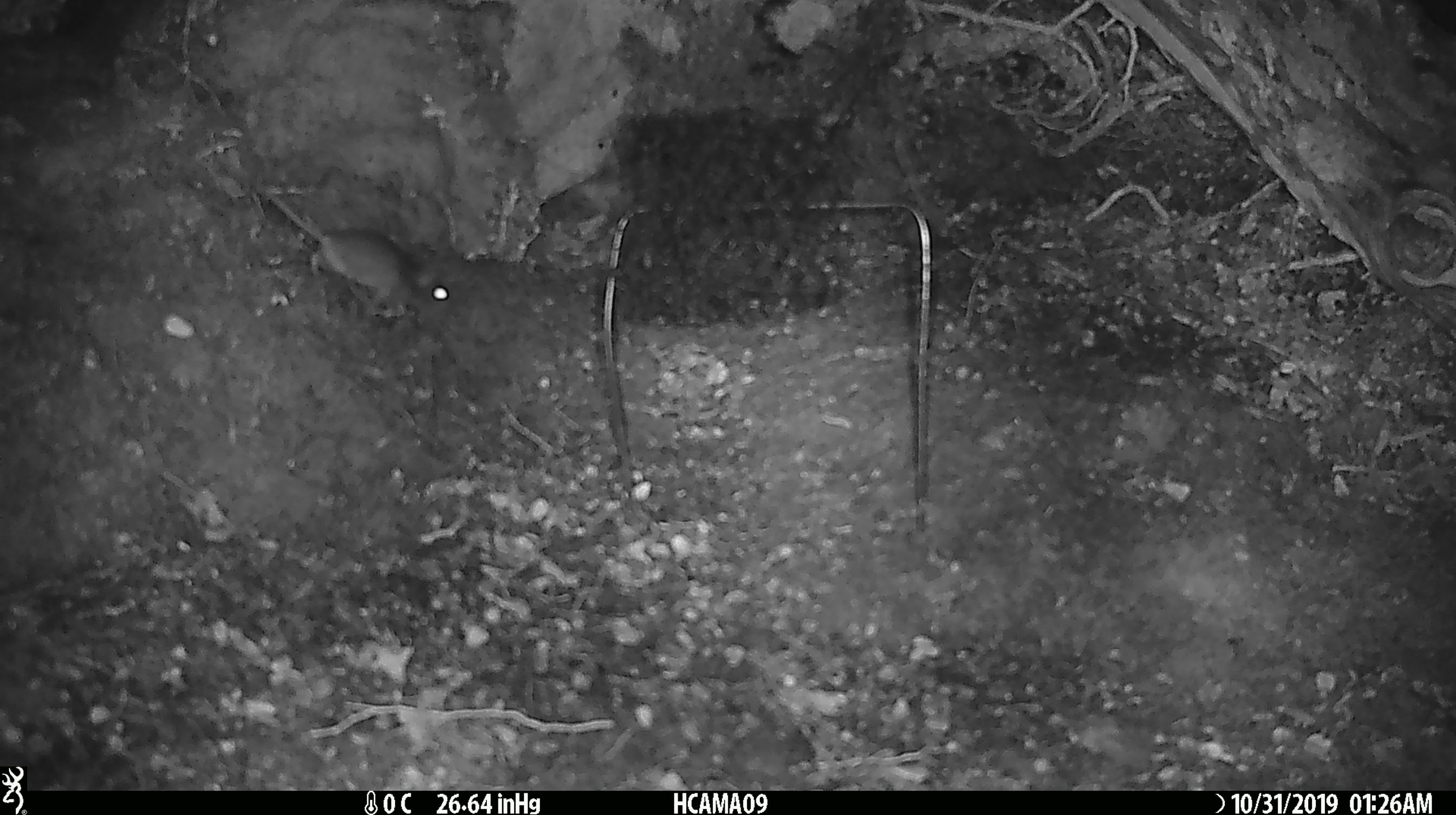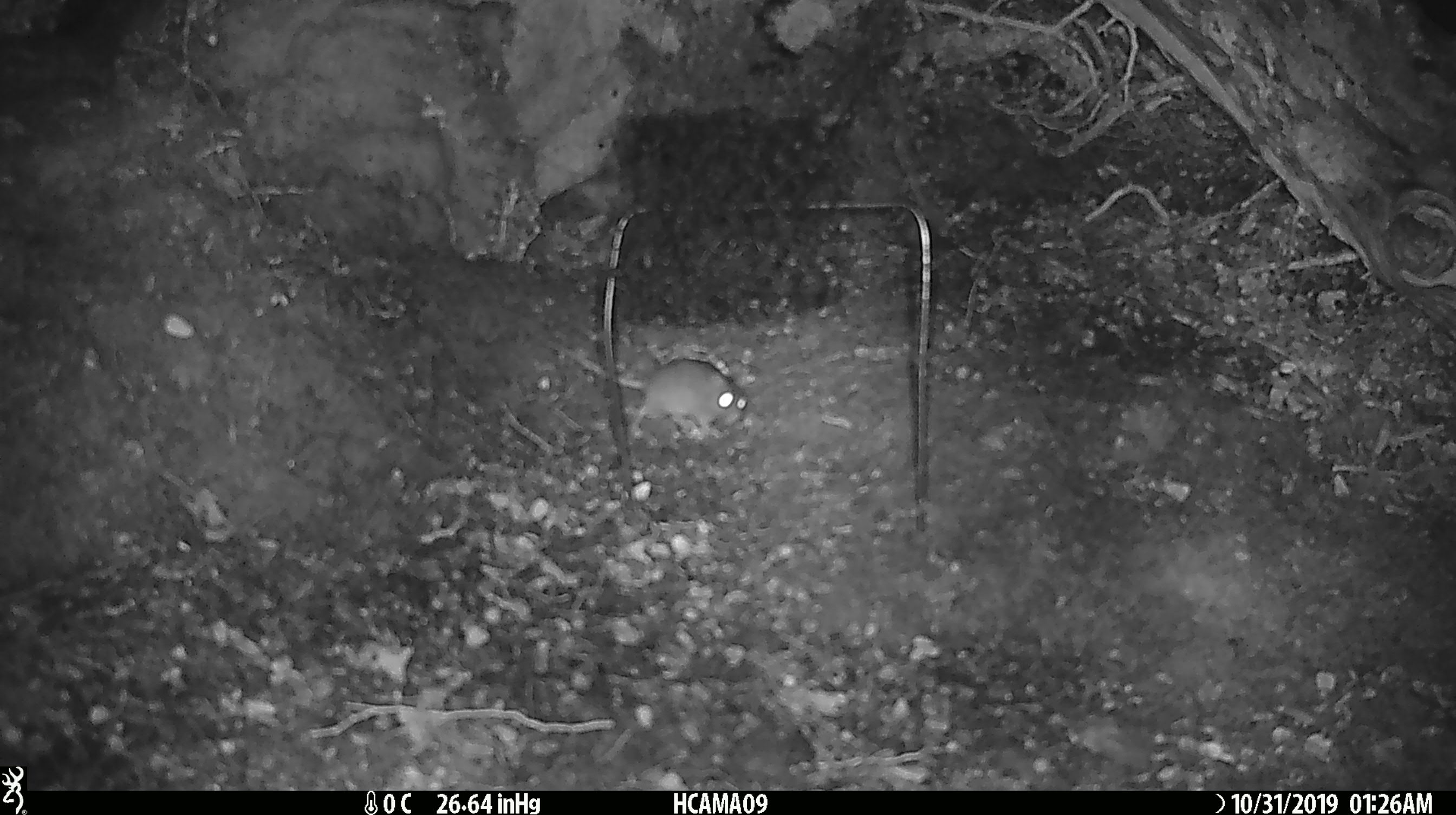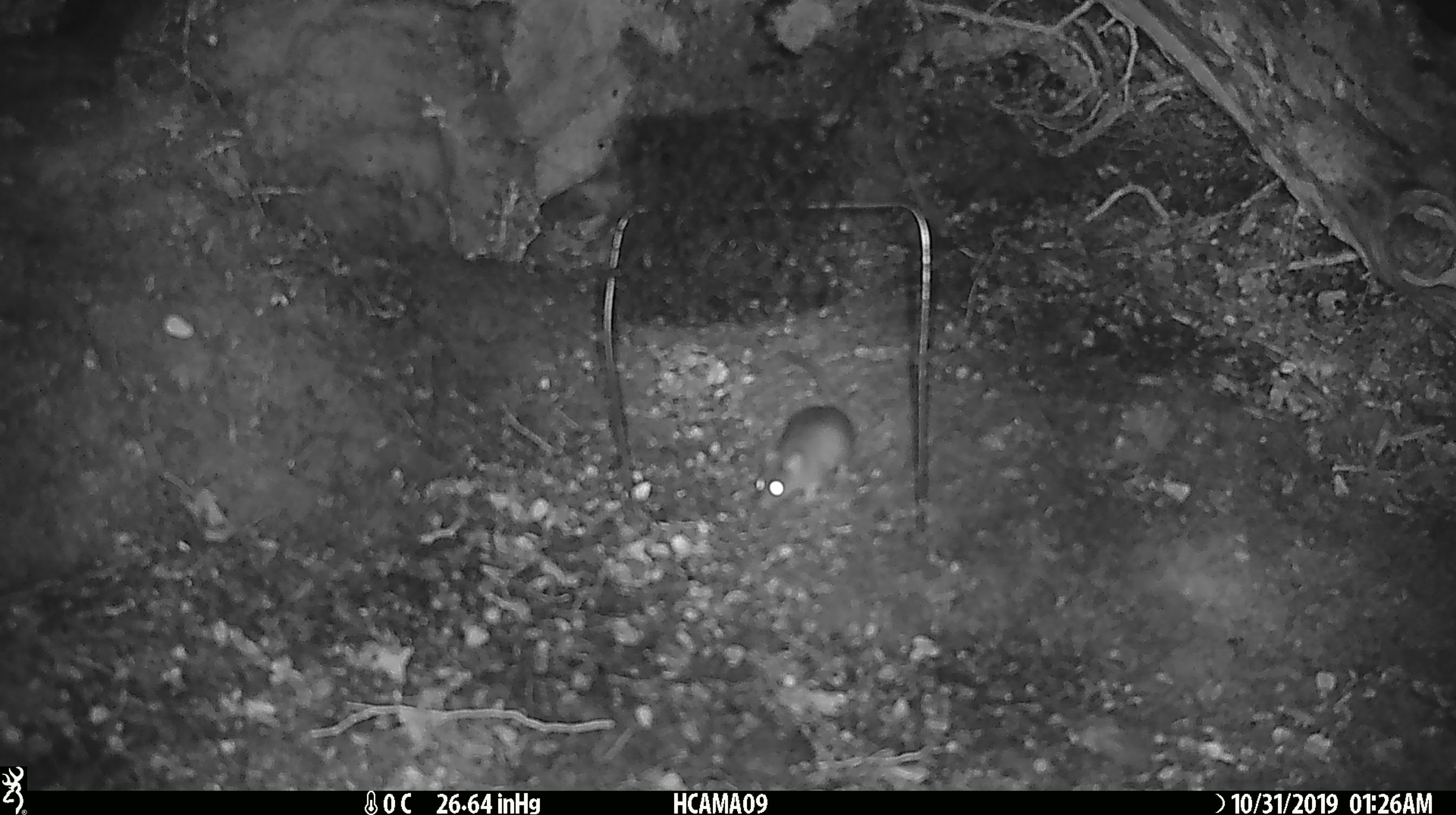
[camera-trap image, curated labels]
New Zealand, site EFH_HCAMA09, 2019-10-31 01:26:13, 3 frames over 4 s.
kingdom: Animalia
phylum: Chordata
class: Mammalia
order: Rodentia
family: Muridae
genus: Mus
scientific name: Mus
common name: mouse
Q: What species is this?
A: Mouse (Mus).